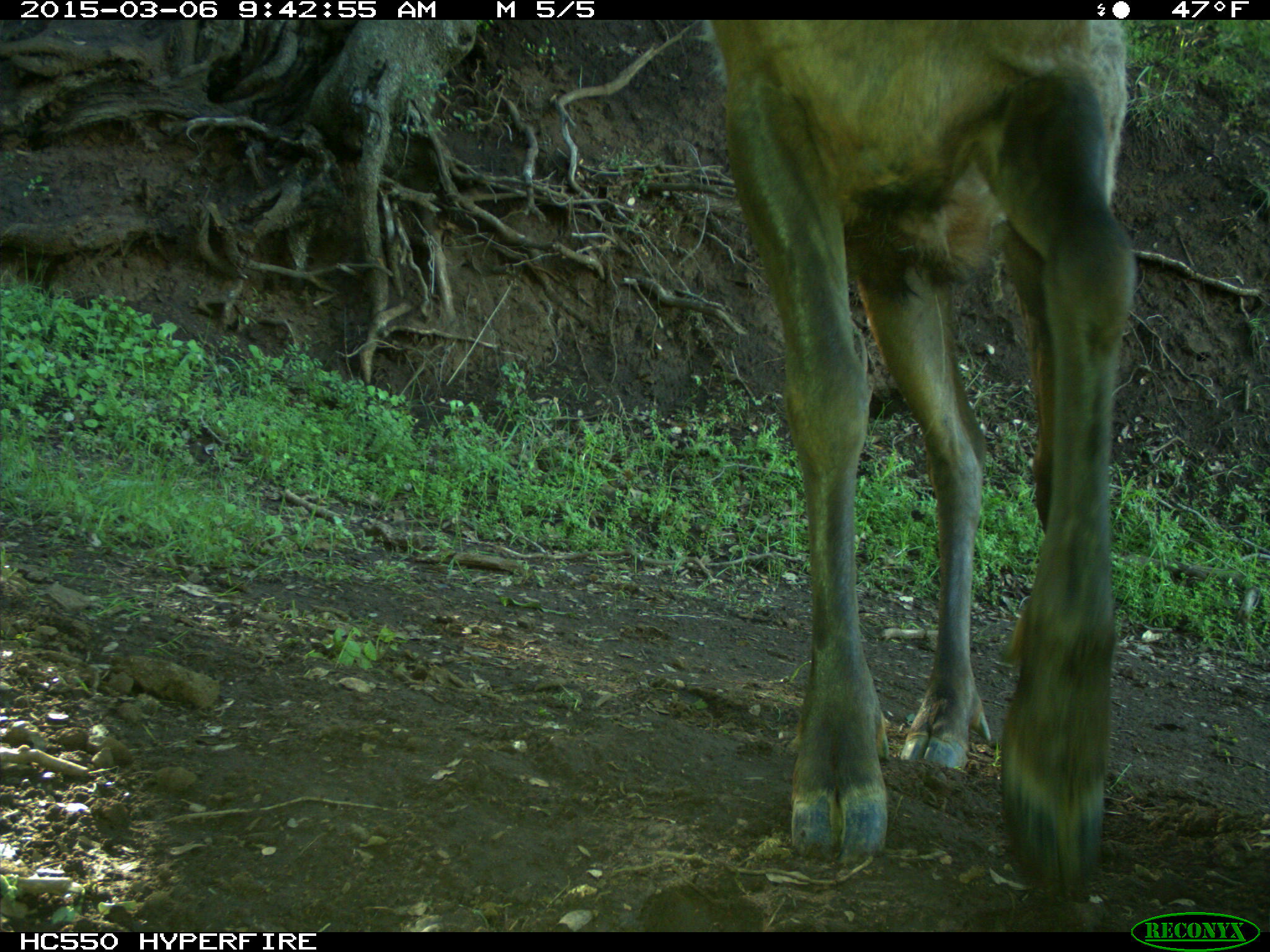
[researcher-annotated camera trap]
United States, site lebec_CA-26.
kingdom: Animalia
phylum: Chordata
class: Mammalia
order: Artiodactyla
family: Cervidae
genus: Cervus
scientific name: Cervus canadensis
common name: elk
Cervus canadensis (elk).